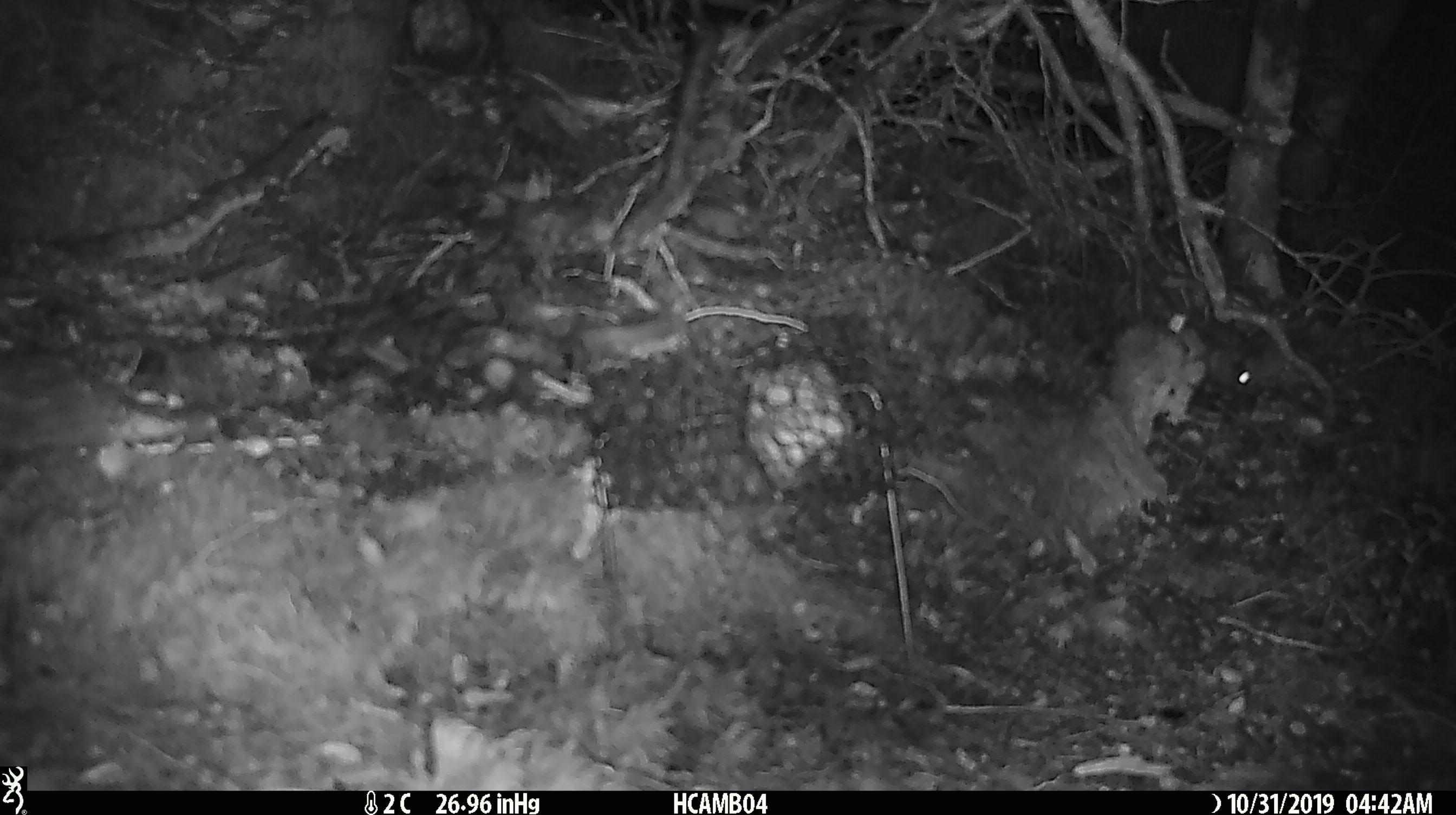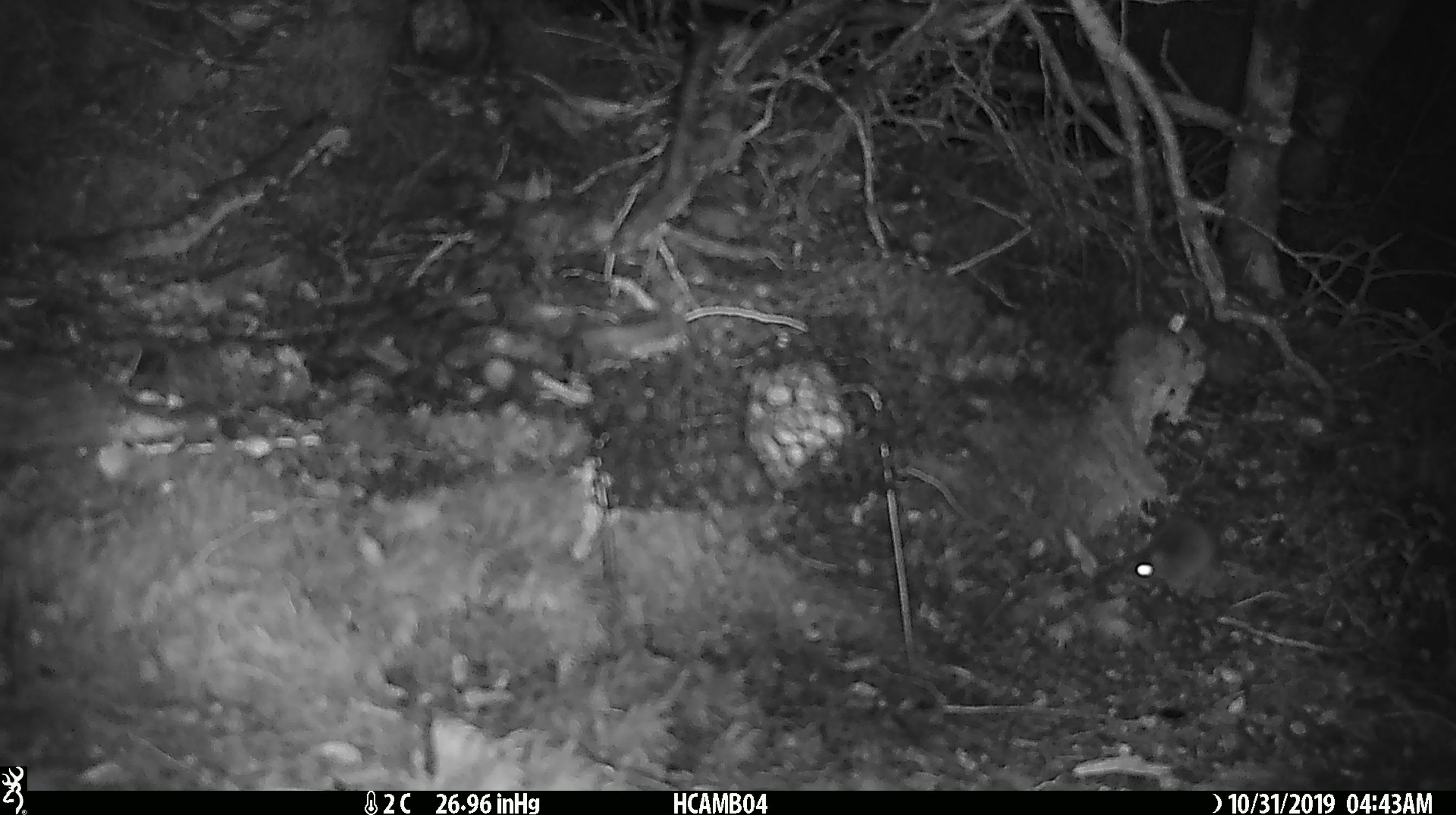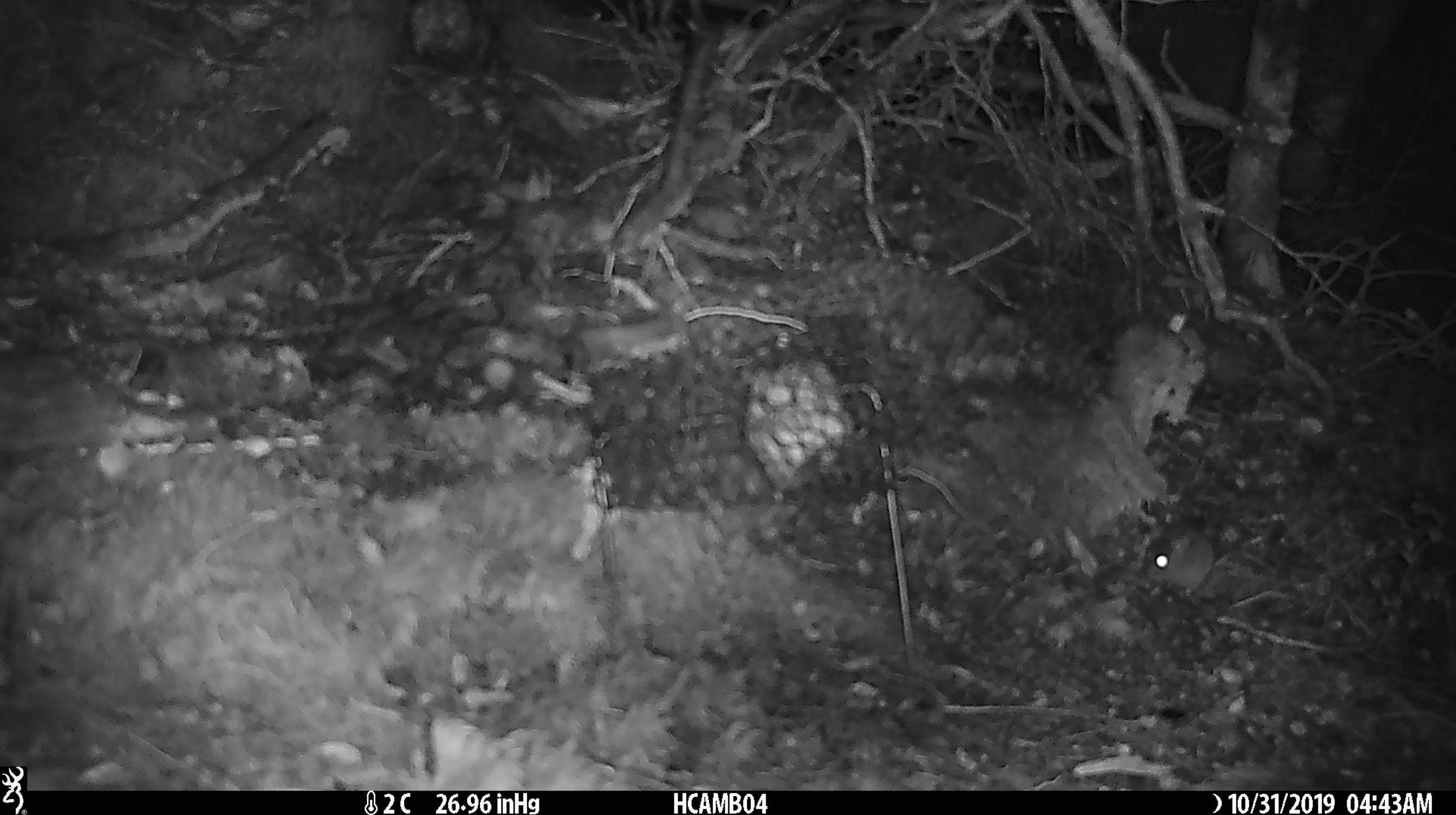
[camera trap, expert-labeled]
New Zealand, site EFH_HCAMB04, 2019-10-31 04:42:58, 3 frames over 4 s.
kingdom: Animalia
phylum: Chordata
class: Mammalia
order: Rodentia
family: Muridae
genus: Mus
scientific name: Mus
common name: mouse